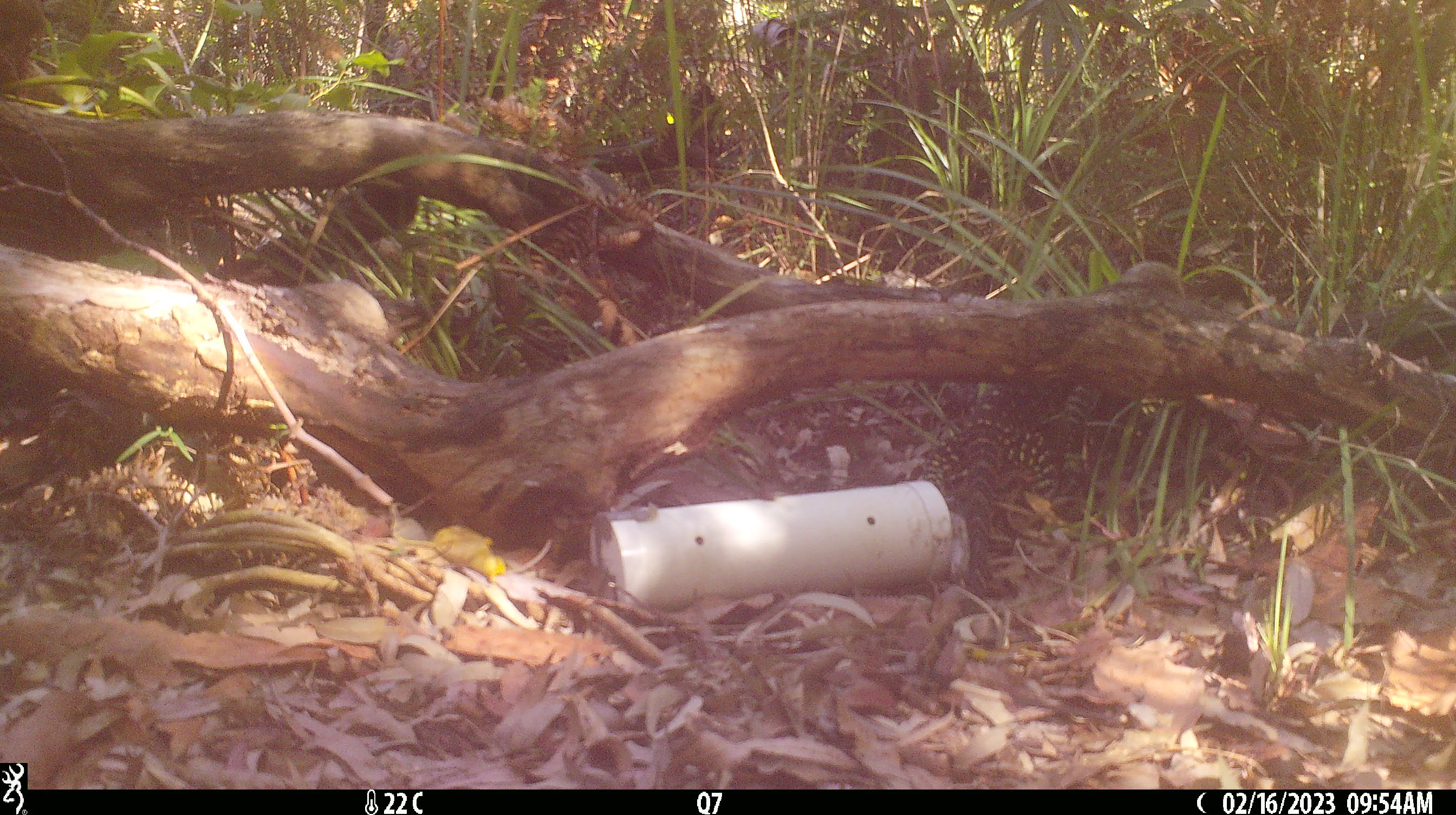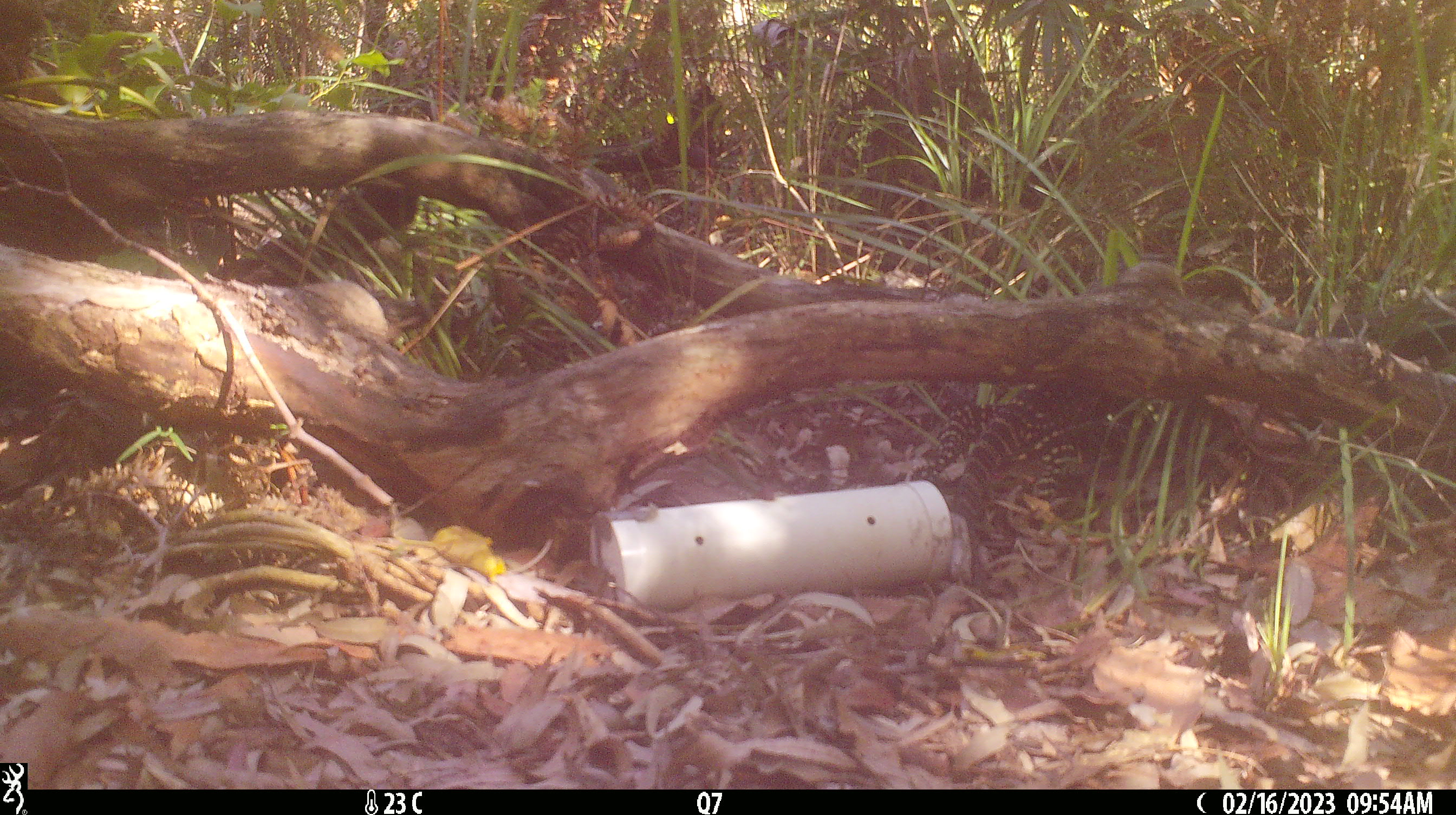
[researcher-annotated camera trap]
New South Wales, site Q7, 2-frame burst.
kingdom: Animalia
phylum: Chordata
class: Reptilia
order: Squamata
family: Varanidae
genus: Varanus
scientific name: Varanus varius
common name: lace monitor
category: goanna